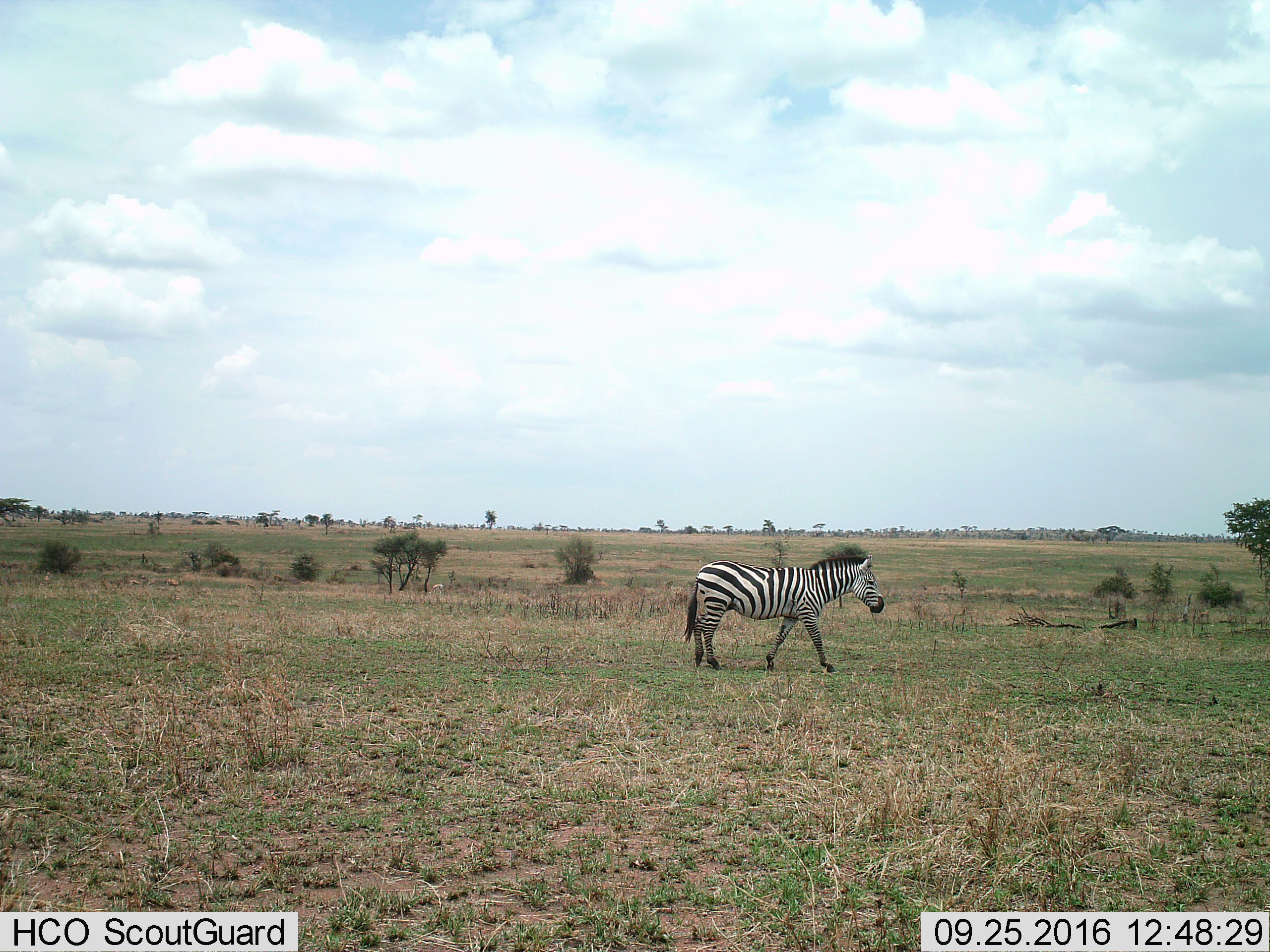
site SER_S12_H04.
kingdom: Animalia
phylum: Chordata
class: Mammalia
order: Perissodactyla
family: Equidae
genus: Equus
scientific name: Equus quagga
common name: plains zebra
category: zebraplains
Zebraplains (plains zebra) (Equus quagga), count 1. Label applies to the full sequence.